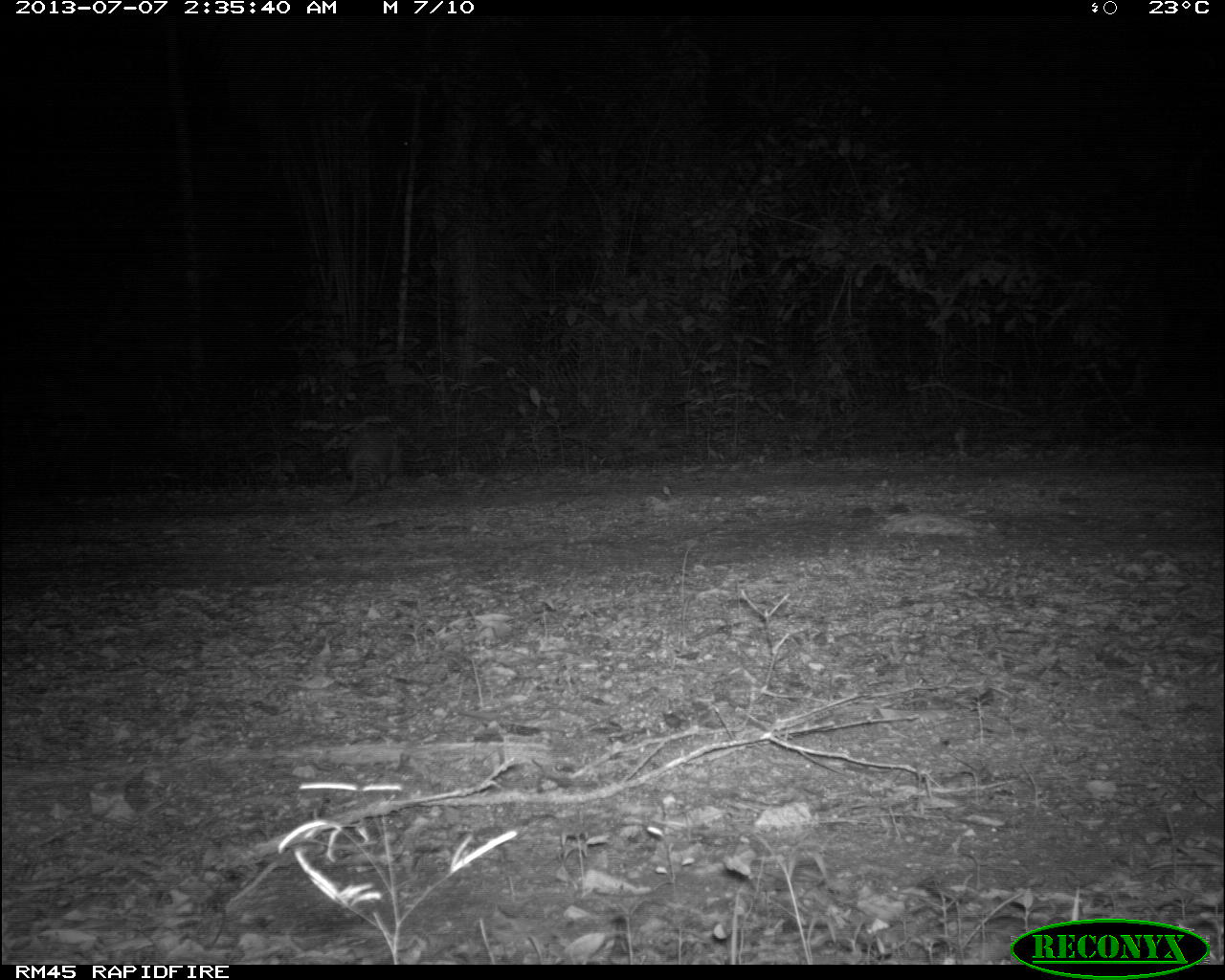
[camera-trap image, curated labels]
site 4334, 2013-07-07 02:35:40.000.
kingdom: Animalia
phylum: Chordata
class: Mammalia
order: Cingulata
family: Dasypodidae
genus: Dasypus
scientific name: Dasypus novemcinctus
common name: nine-banded armadillo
Dasypus novemcinctus (nine-banded armadillo), count 1.